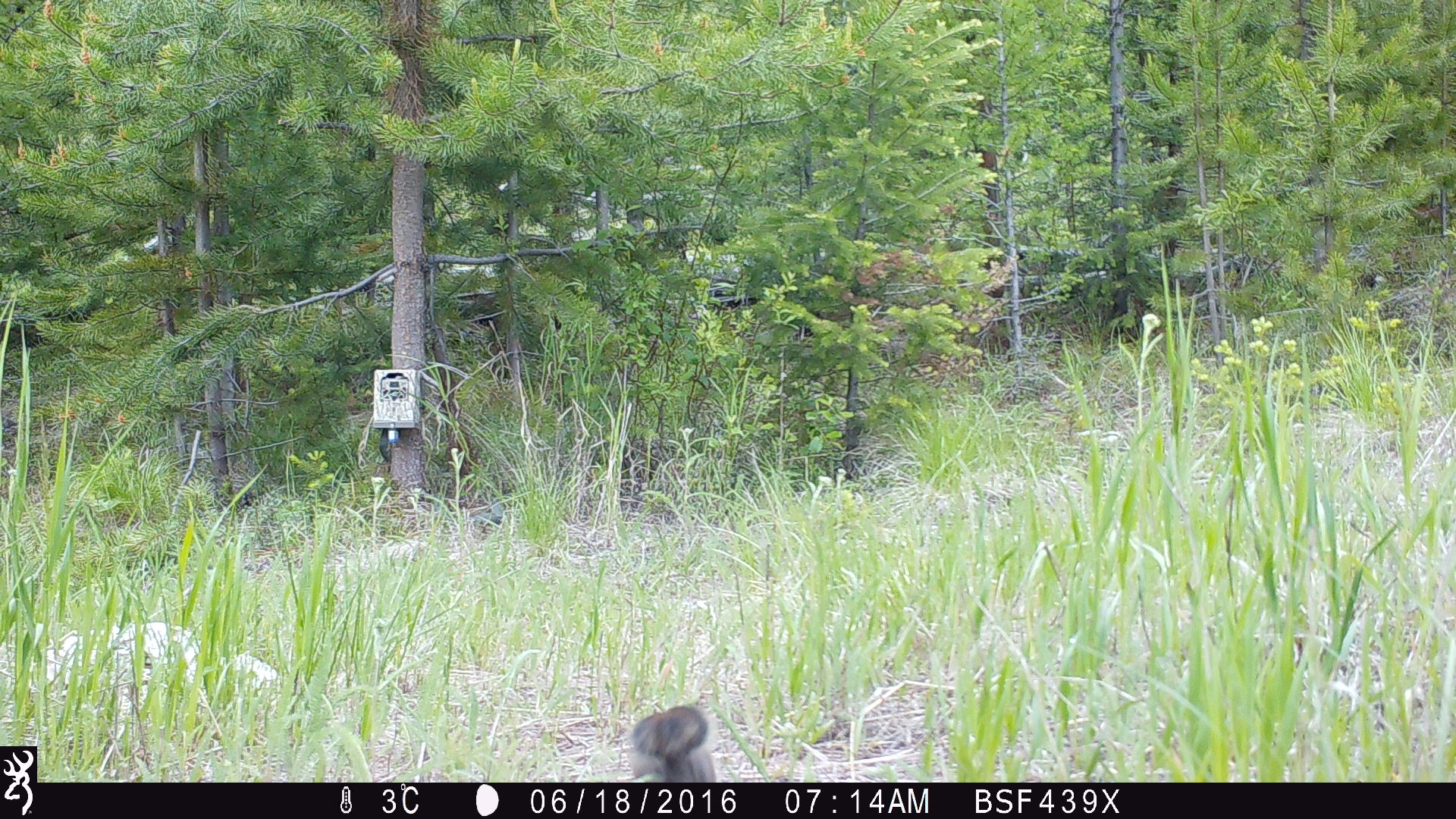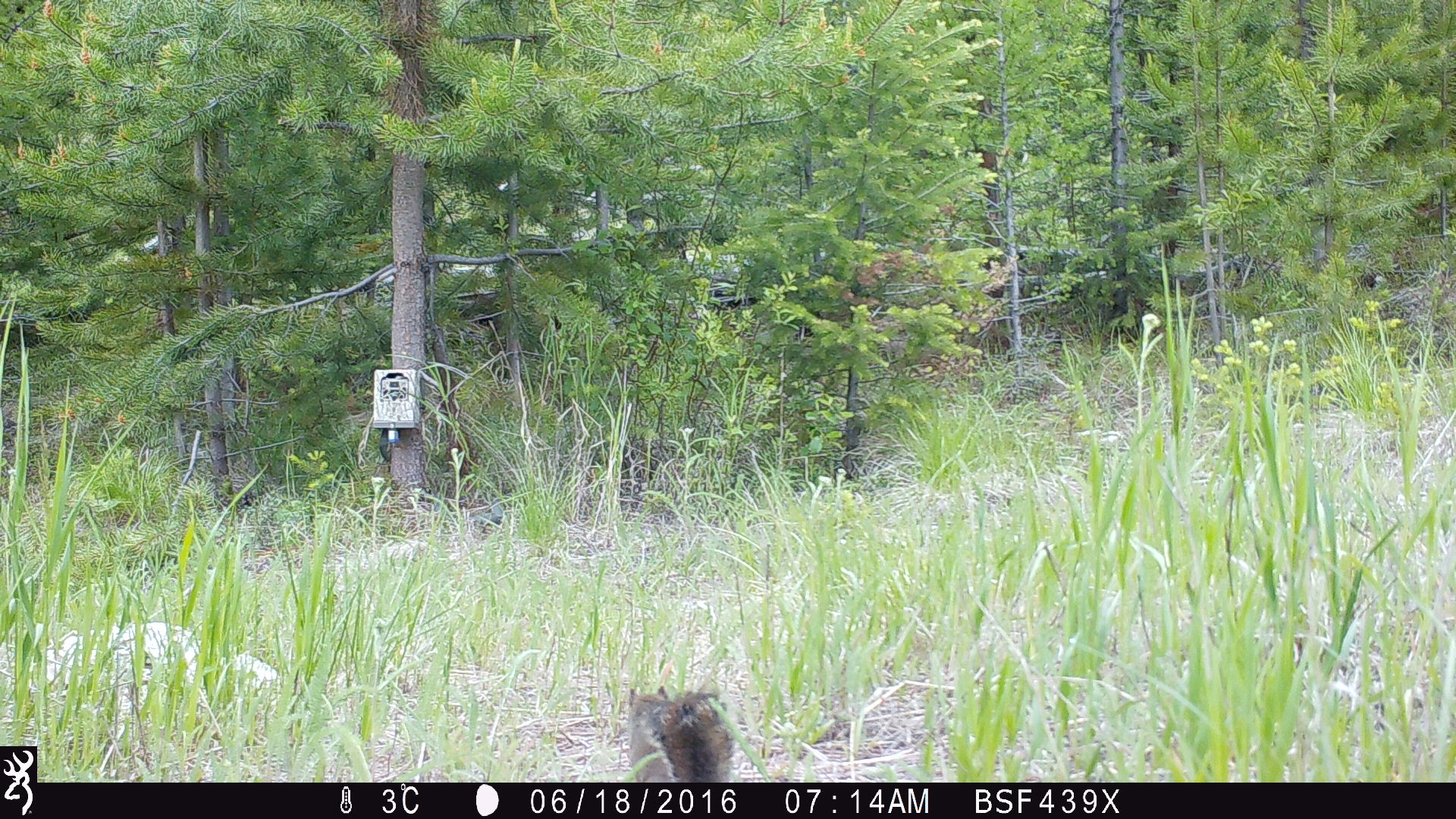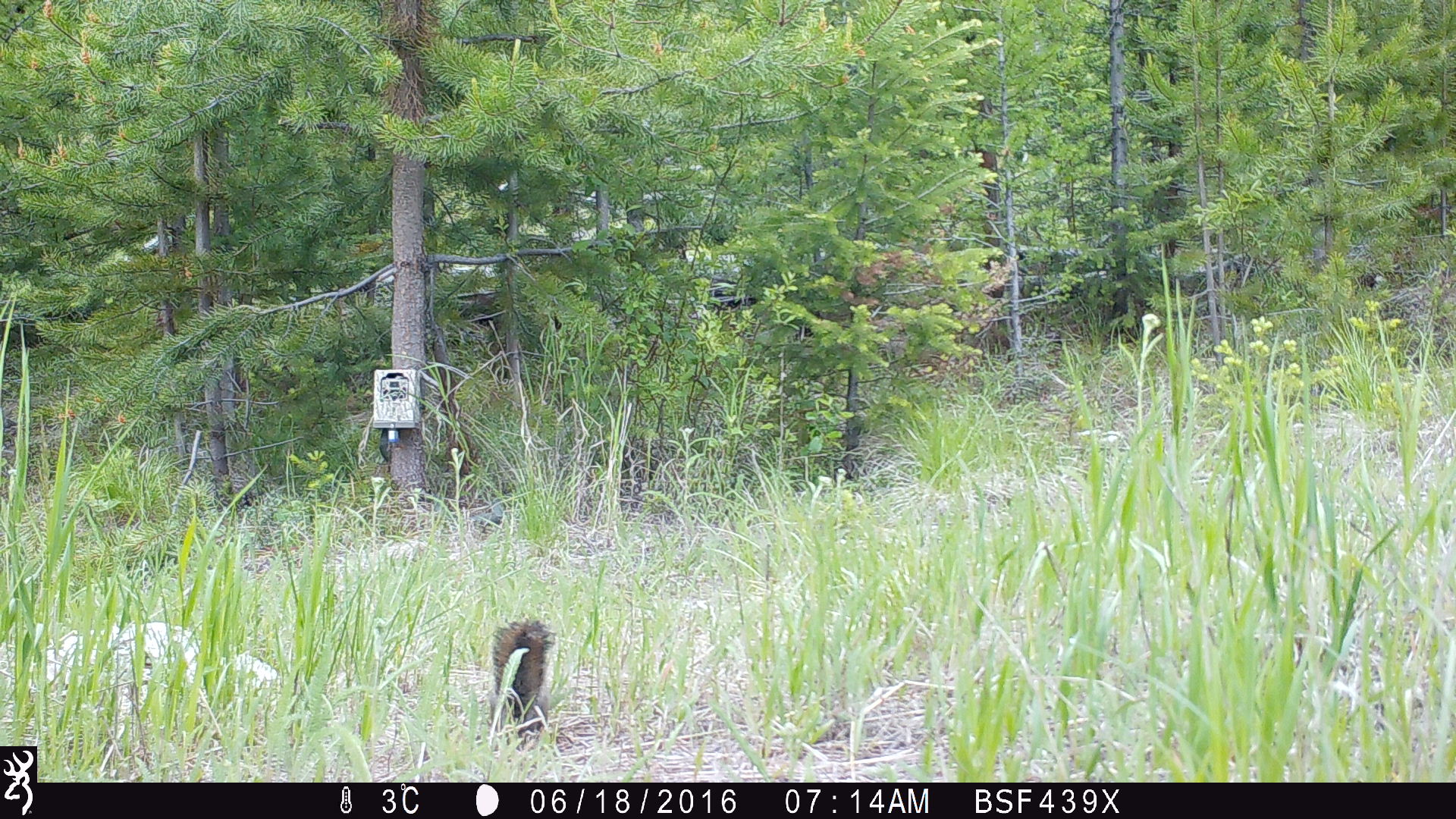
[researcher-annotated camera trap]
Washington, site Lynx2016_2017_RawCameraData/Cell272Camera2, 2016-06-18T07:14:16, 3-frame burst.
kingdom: Animalia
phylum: Chordata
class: Mammalia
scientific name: Mammalia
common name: small mammal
Small mammal (Mammalia). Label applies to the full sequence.